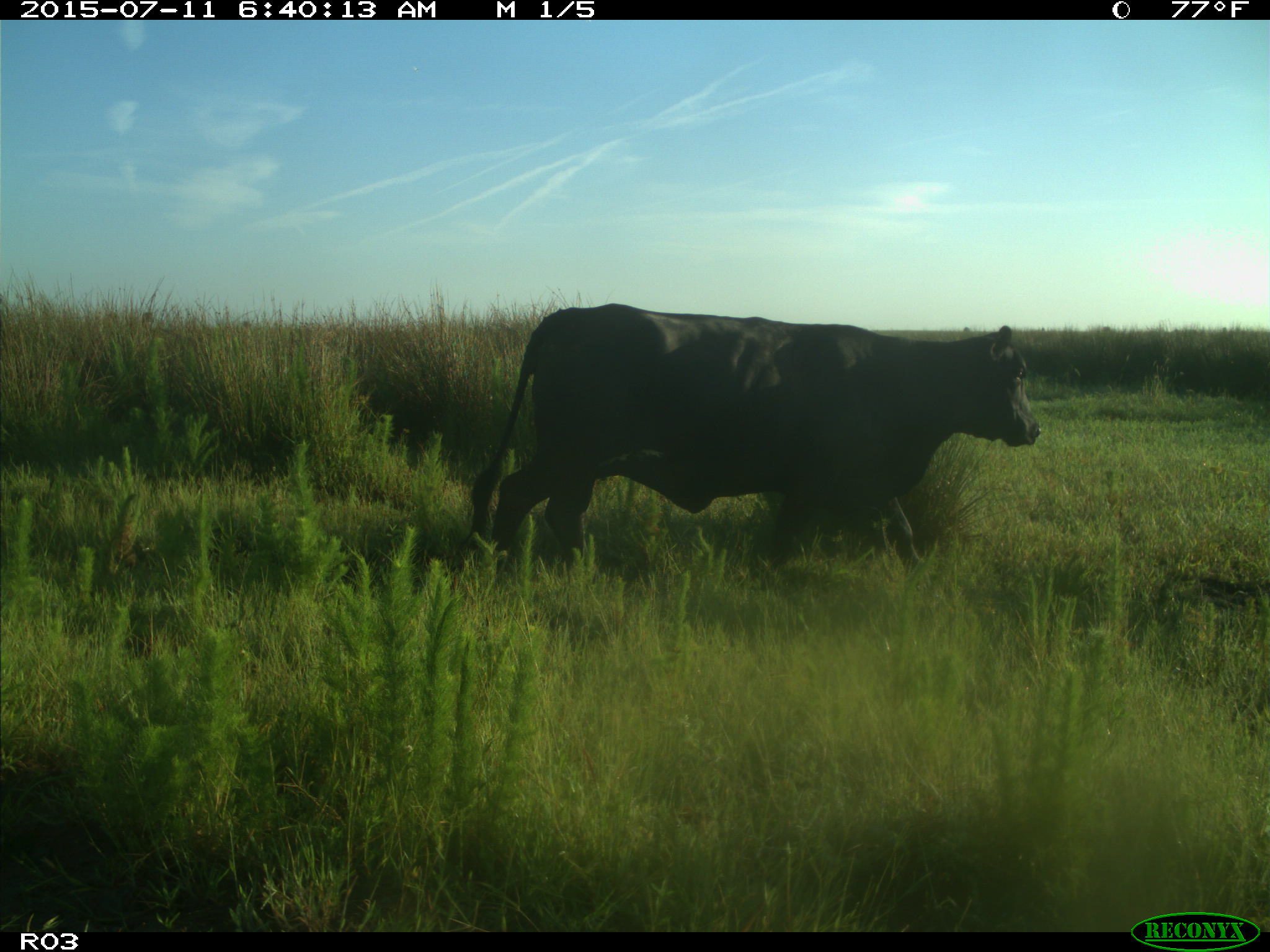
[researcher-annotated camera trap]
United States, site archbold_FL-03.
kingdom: Animalia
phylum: Chordata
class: Mammalia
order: Artiodactyla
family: Bovidae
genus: Bos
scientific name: Bos taurus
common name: domestic cow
Bos taurus (domestic cow).